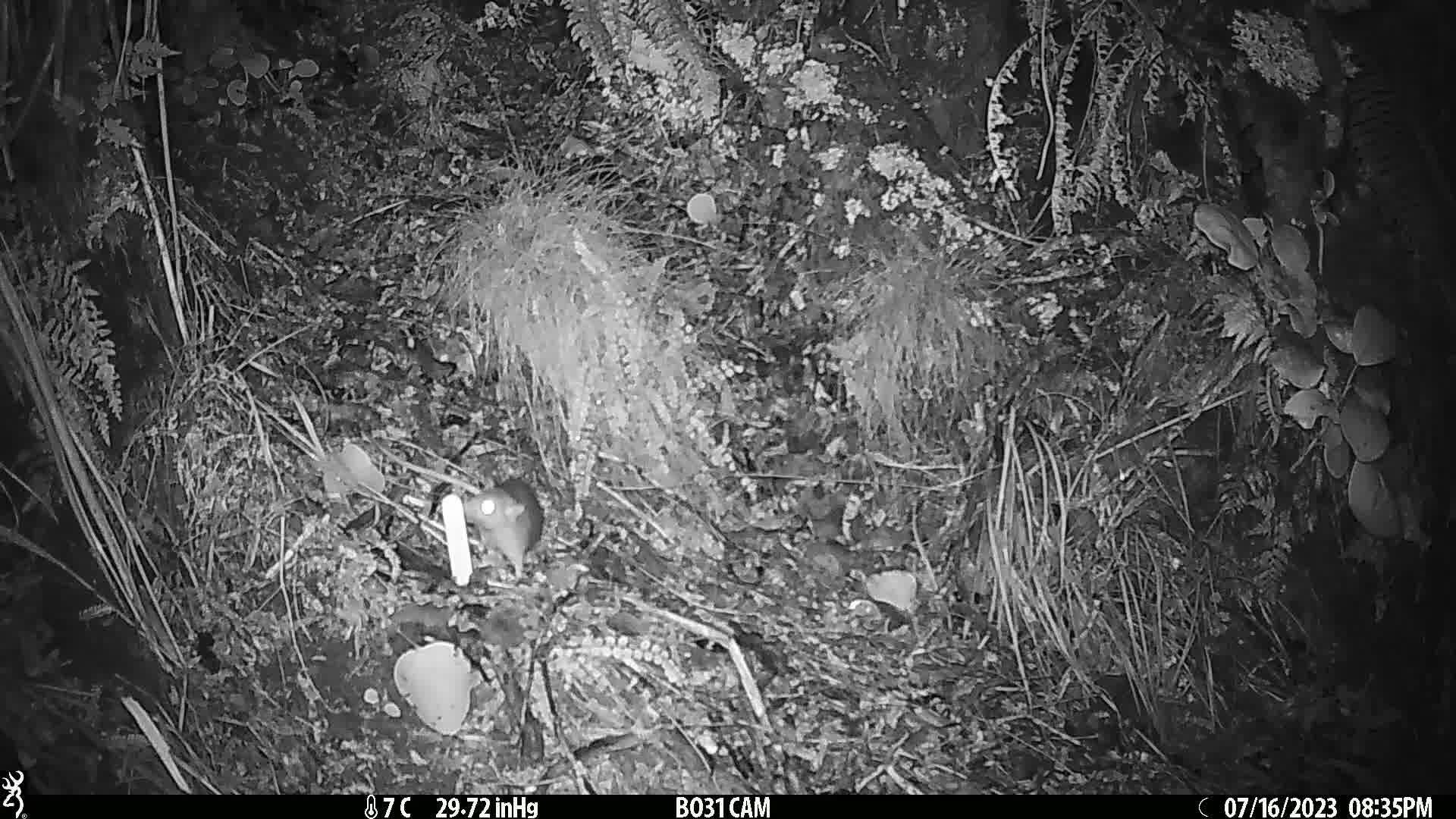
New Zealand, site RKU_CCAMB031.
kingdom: Animalia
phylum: Chordata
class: Mammalia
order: Rodentia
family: Muridae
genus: Rattus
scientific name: Rattus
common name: rat